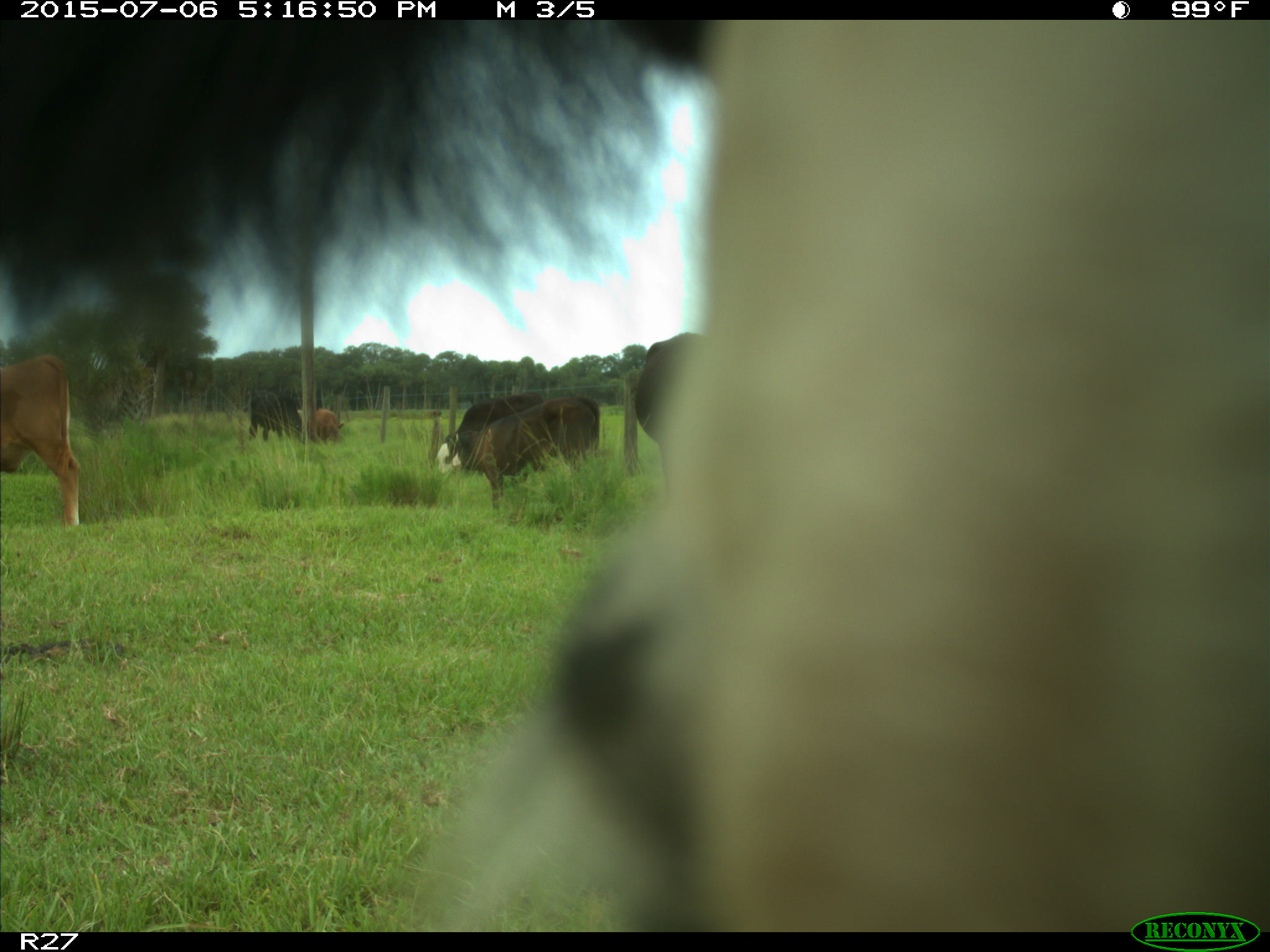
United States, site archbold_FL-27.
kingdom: Animalia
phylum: Chordata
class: Mammalia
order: Artiodactyla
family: Bovidae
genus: Bos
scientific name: Bos taurus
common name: domestic cow